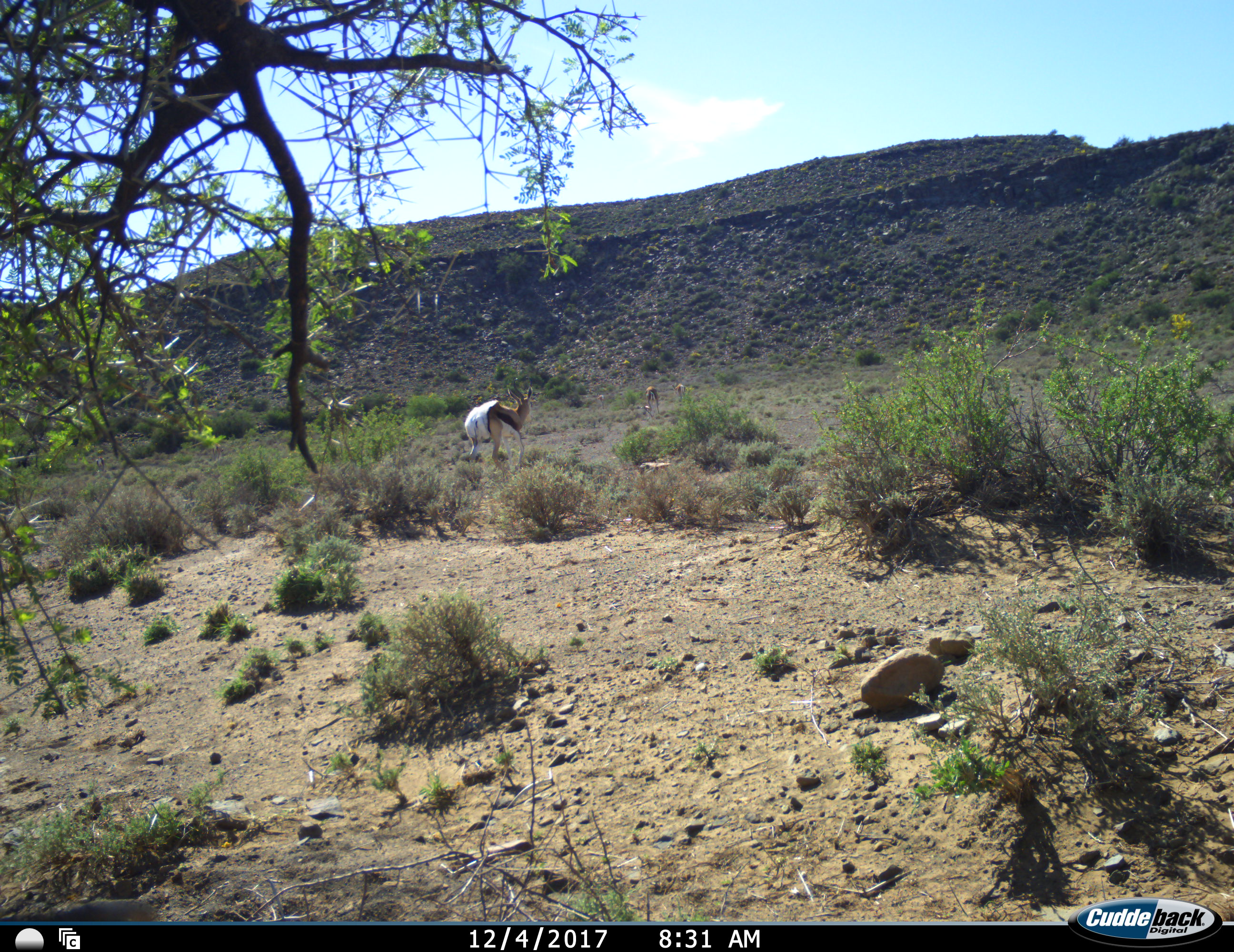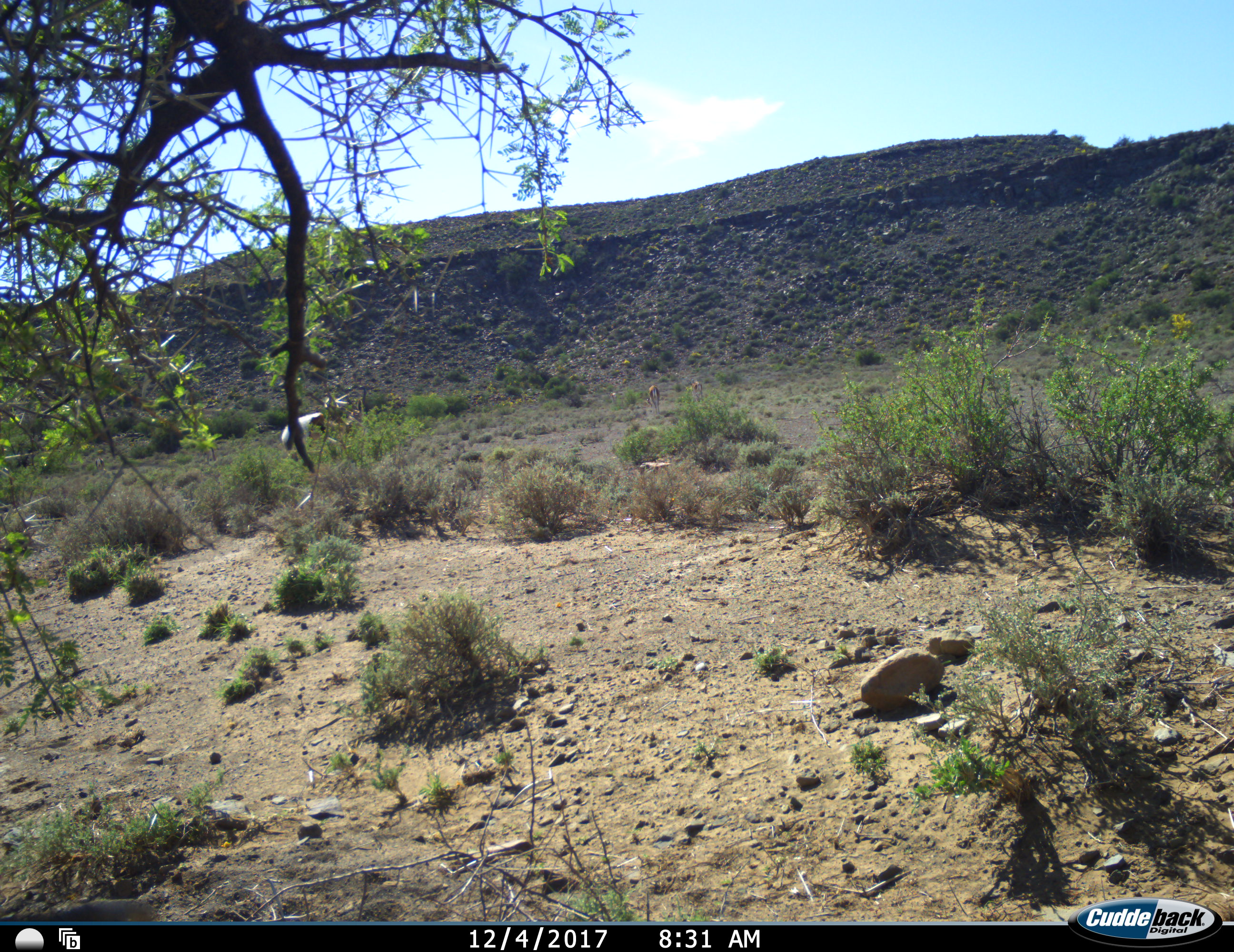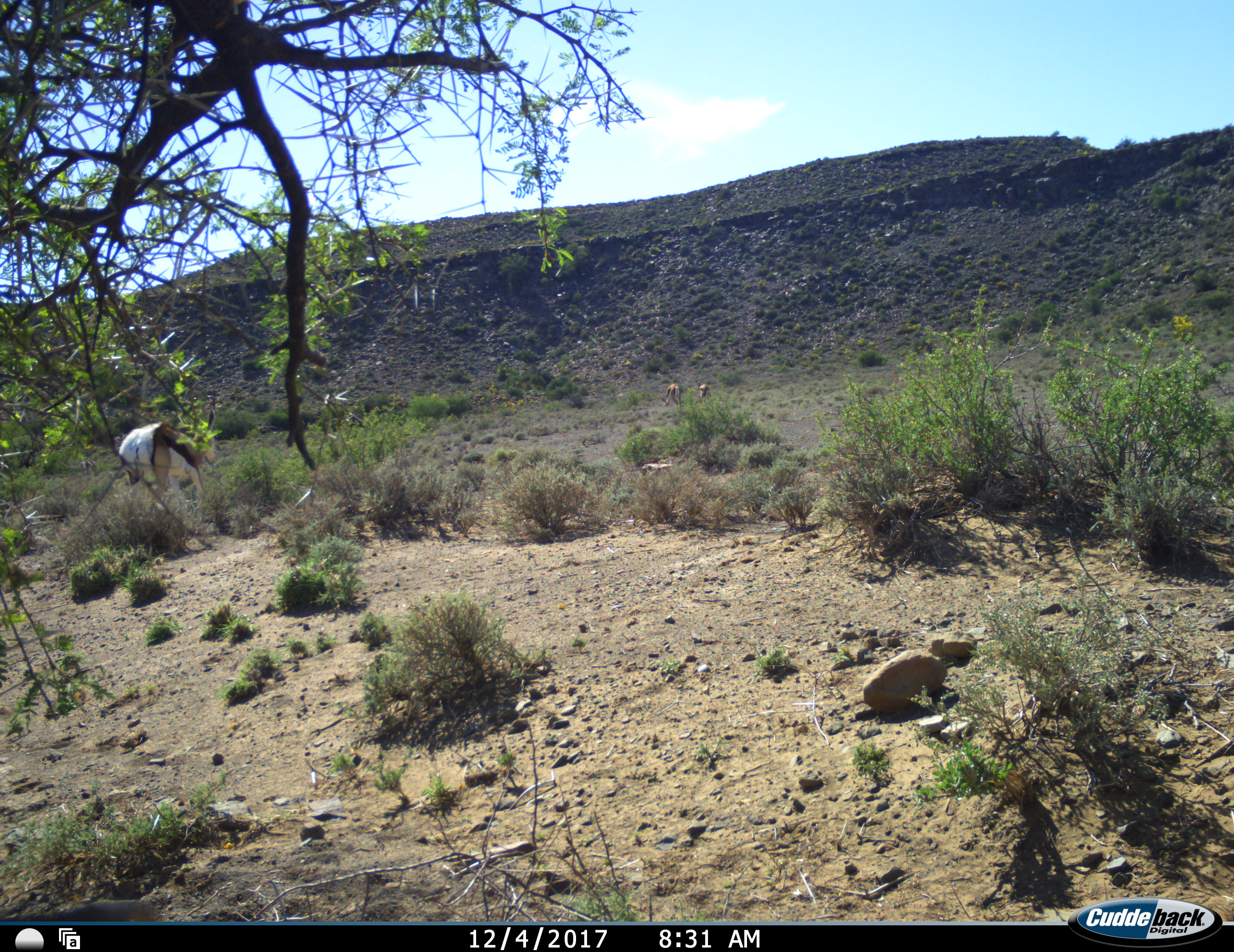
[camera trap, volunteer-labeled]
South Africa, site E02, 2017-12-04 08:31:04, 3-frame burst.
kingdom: Animalia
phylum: Chordata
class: Mammalia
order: Artiodactyla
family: Bovidae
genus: Antidorcas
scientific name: Antidorcas marsupialis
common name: springbok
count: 3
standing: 20%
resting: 0%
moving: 90%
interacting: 0%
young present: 0%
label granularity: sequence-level